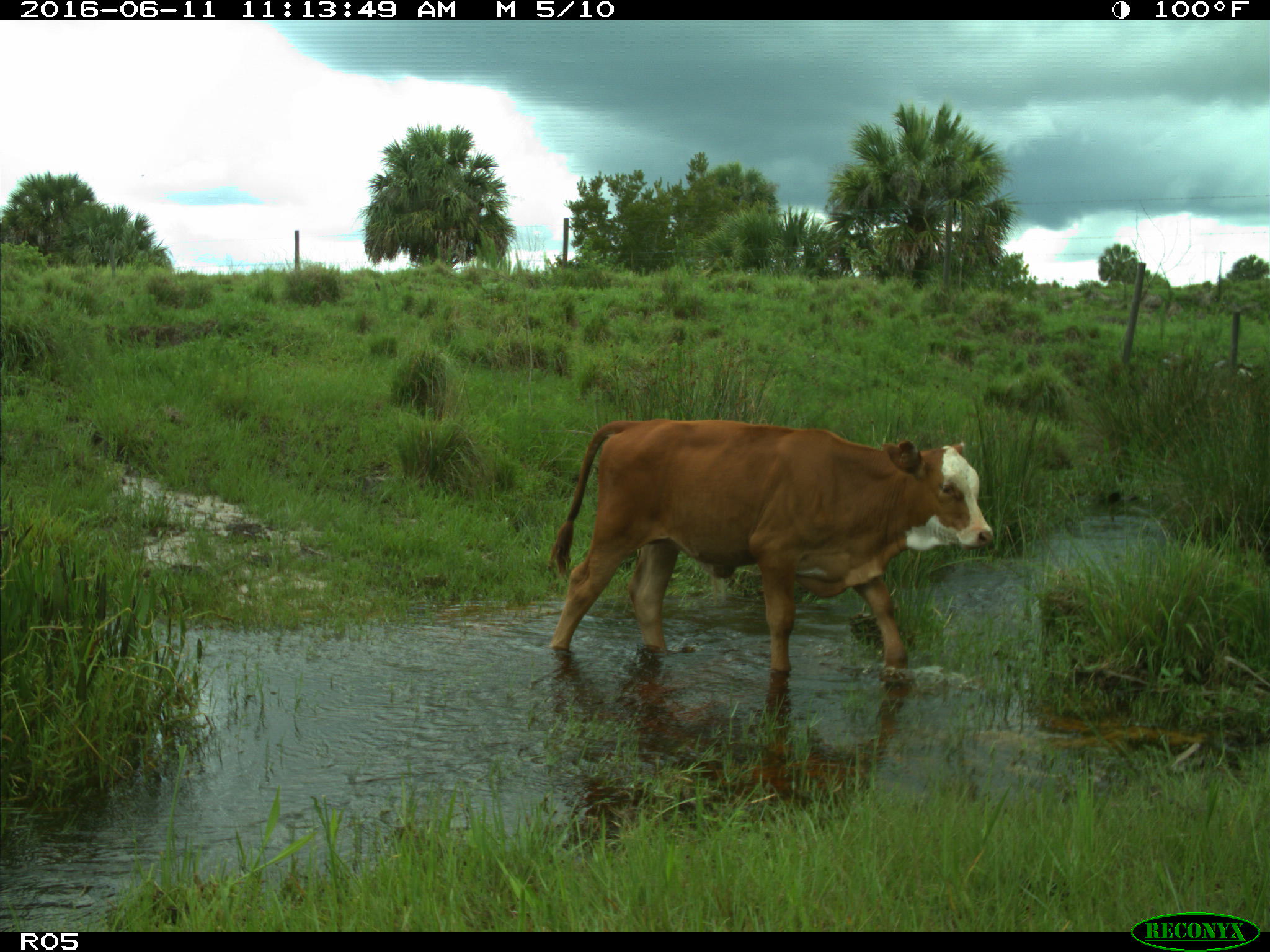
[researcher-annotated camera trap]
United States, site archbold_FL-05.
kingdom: Animalia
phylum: Chordata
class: Mammalia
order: Artiodactyla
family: Bovidae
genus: Bos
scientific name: Bos taurus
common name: domestic cow